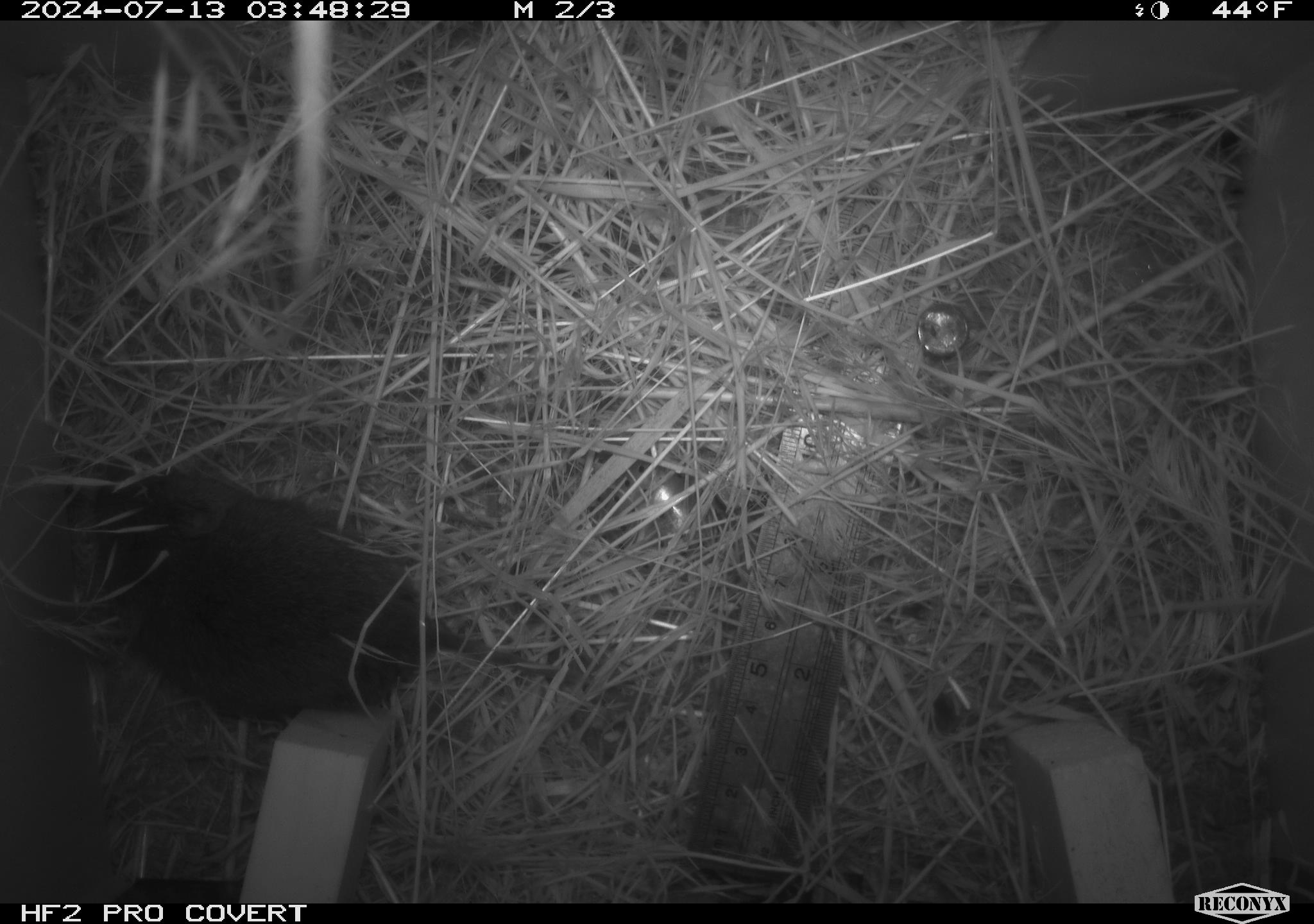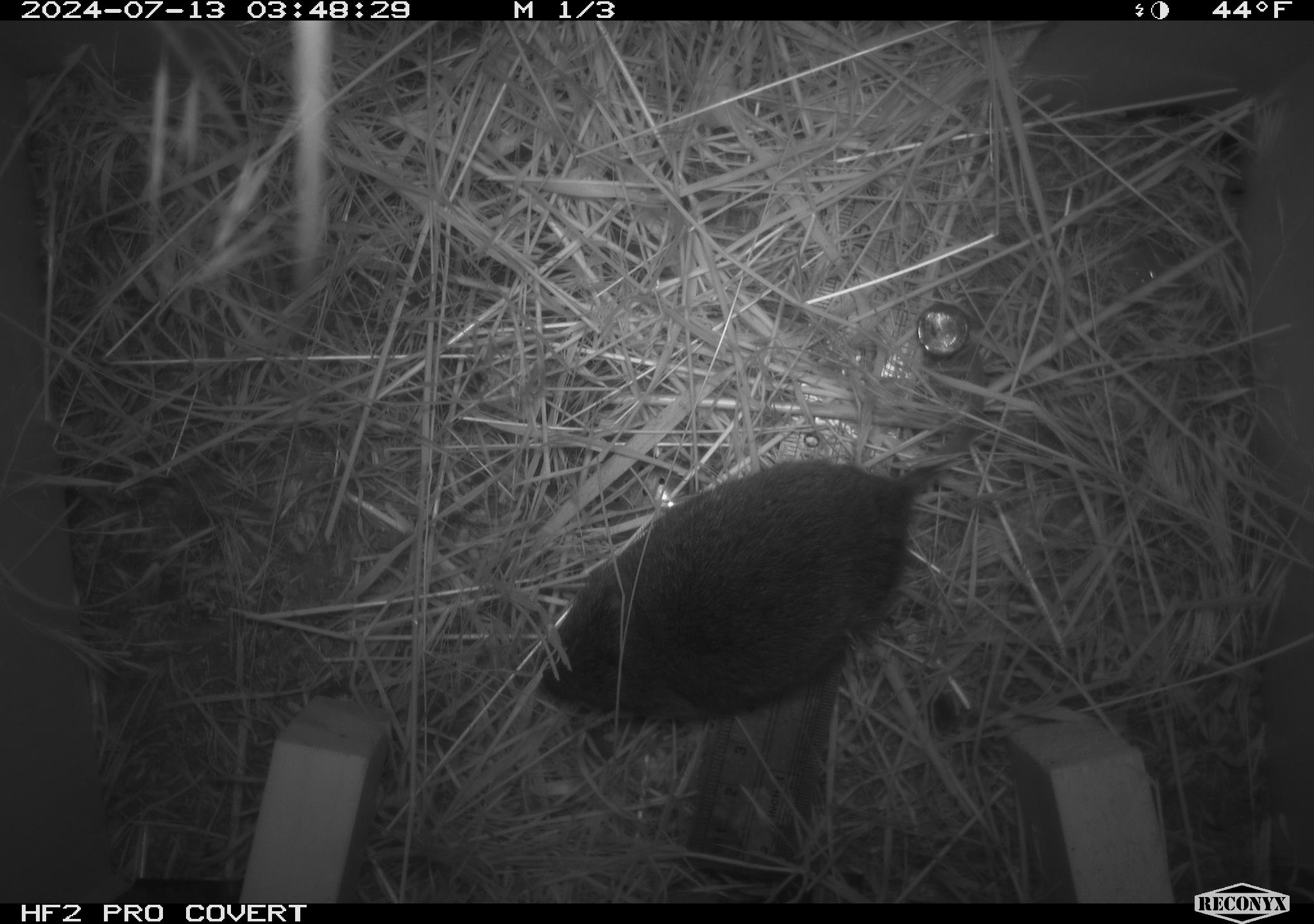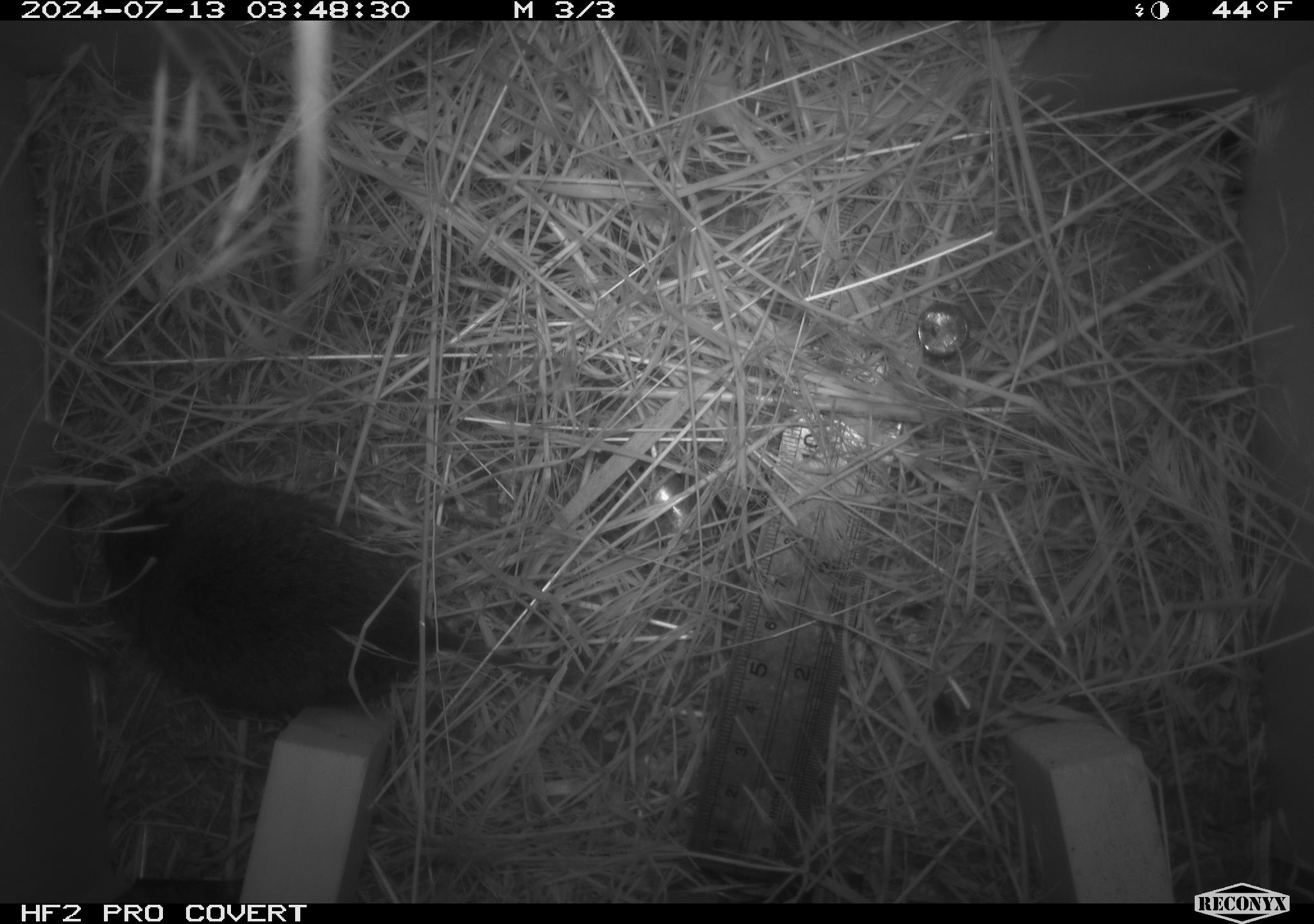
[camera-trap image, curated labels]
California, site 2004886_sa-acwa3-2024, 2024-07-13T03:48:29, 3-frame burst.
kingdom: Animalia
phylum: Chordata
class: Mammalia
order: Rodentia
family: Cricetidae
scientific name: Arvicolinae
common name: voles, lemmings, and muskrats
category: arvicolinae subfamily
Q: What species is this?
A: Arvicolinae subfamily (voles, lemmings, and muskrats) (Arvicolinae).